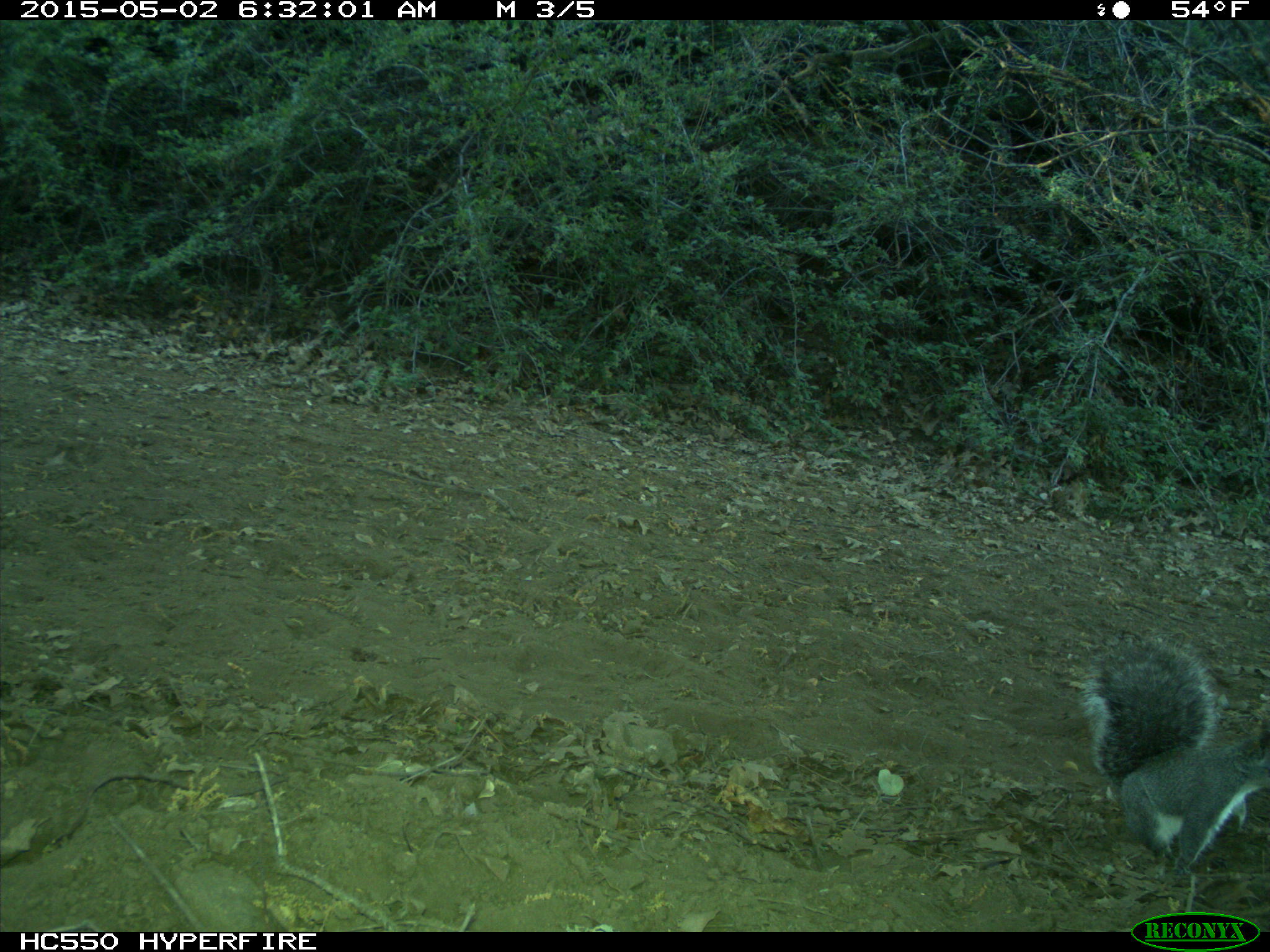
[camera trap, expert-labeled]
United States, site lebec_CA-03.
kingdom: Animalia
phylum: Chordata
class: Mammalia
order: Rodentia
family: Sciuridae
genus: Sciurus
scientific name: Sciurus carolinensis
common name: eastern gray squirrel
Sciurus carolinensis (eastern gray squirrel).